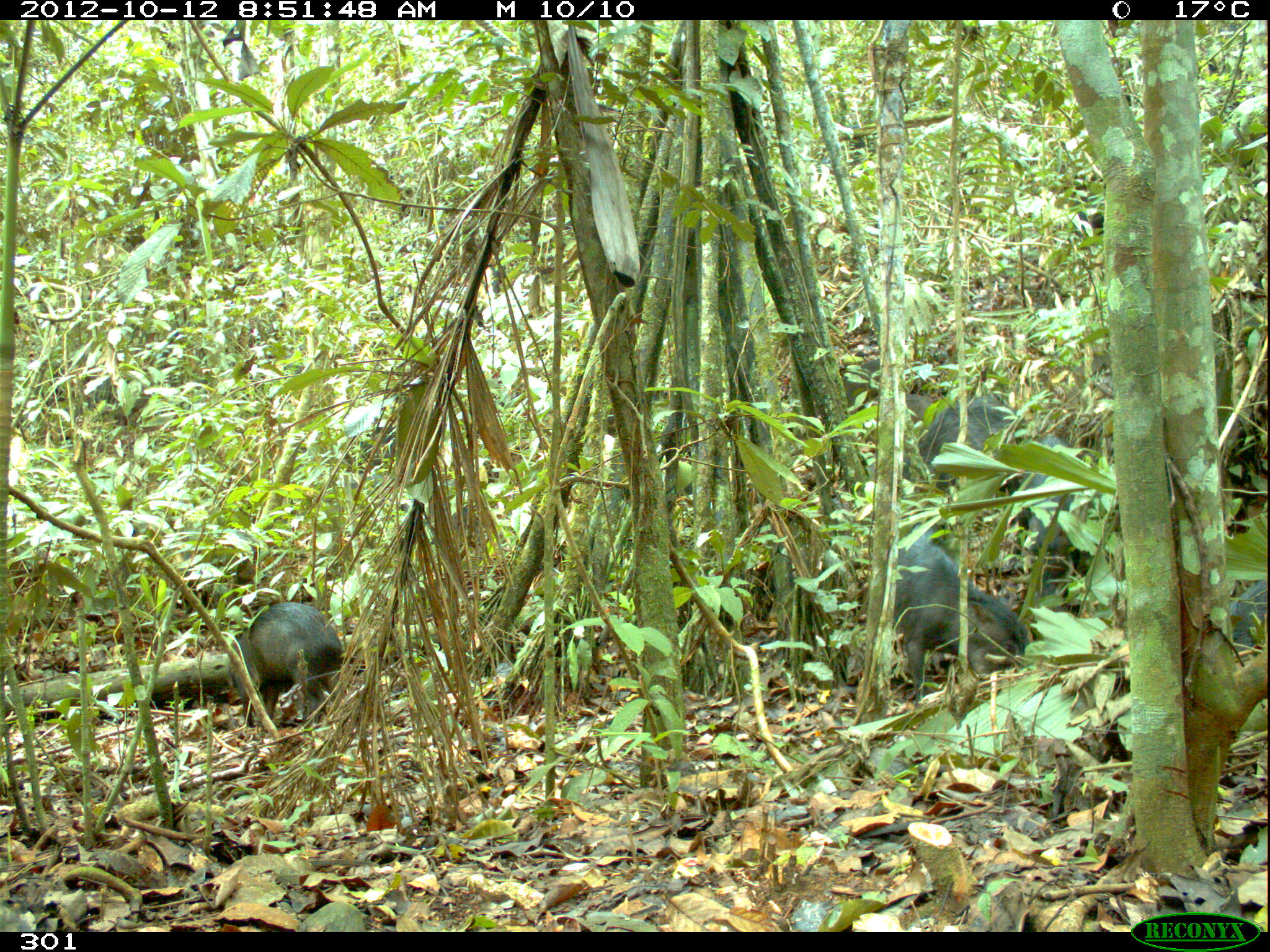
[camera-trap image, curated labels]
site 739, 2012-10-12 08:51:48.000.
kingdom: Animalia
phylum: Chordata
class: Mammalia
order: Artiodactyla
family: Tayassuidae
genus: Tayassu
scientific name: Tayassu pecari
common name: white-lipped peccary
Tayassu pecari (white-lipped peccary).